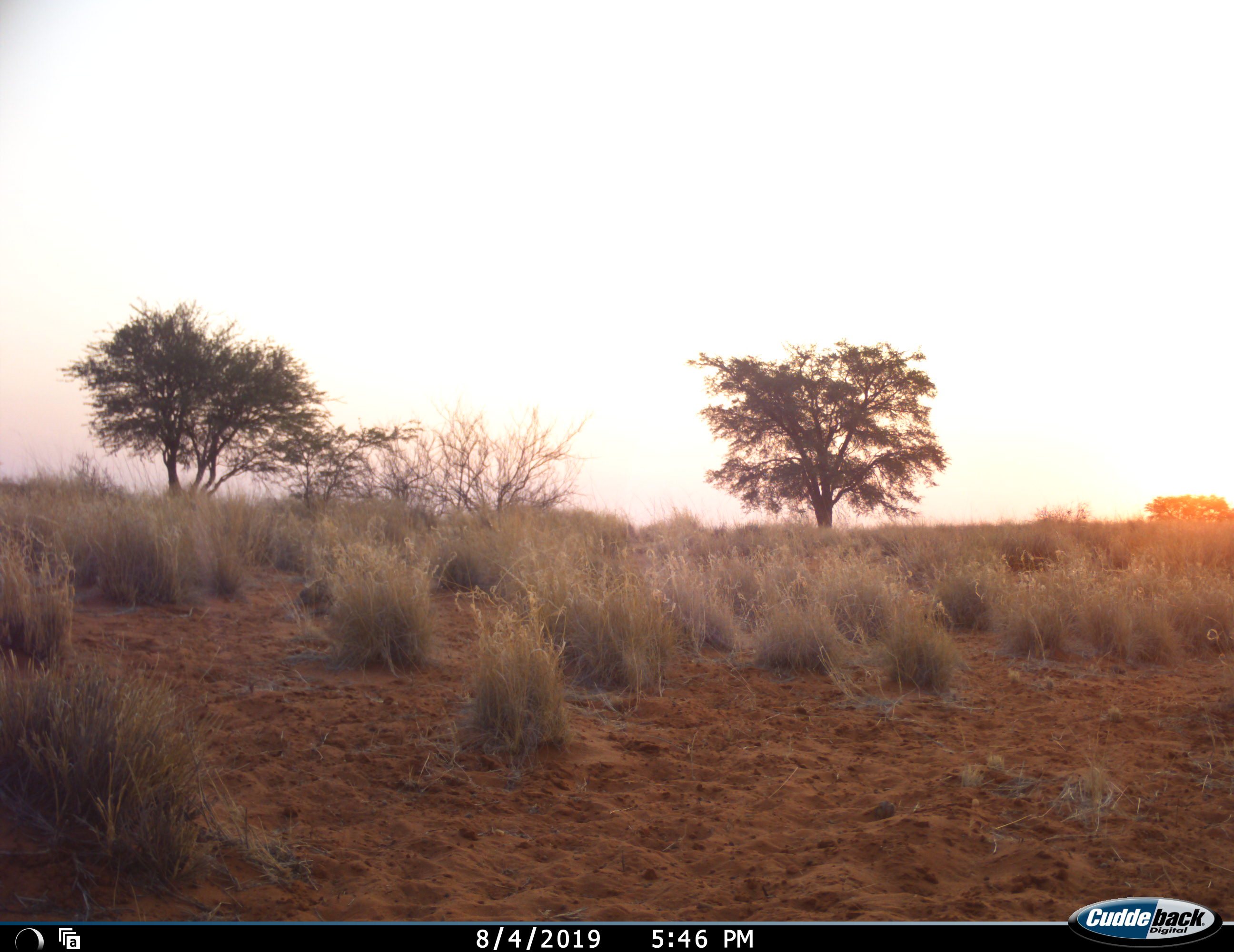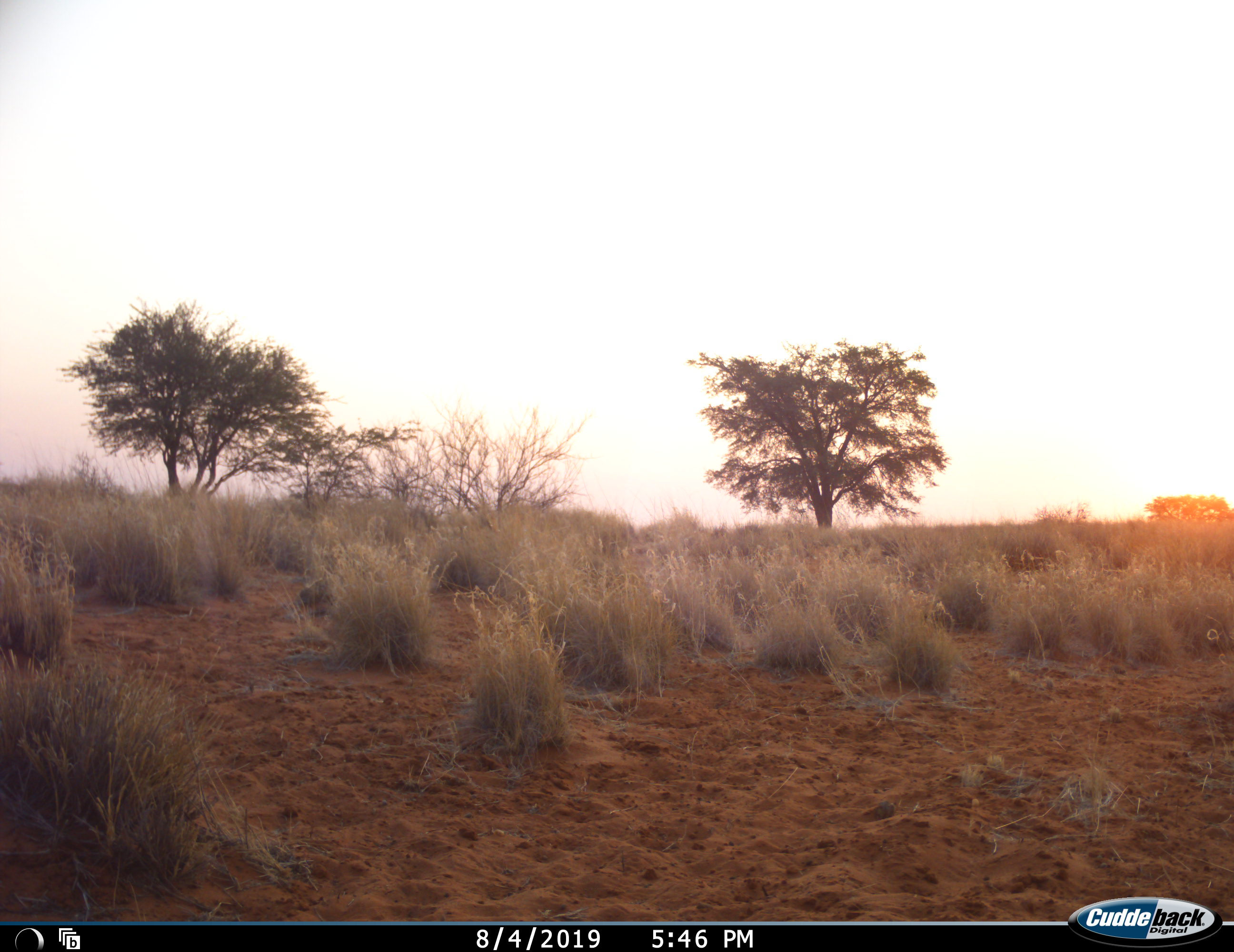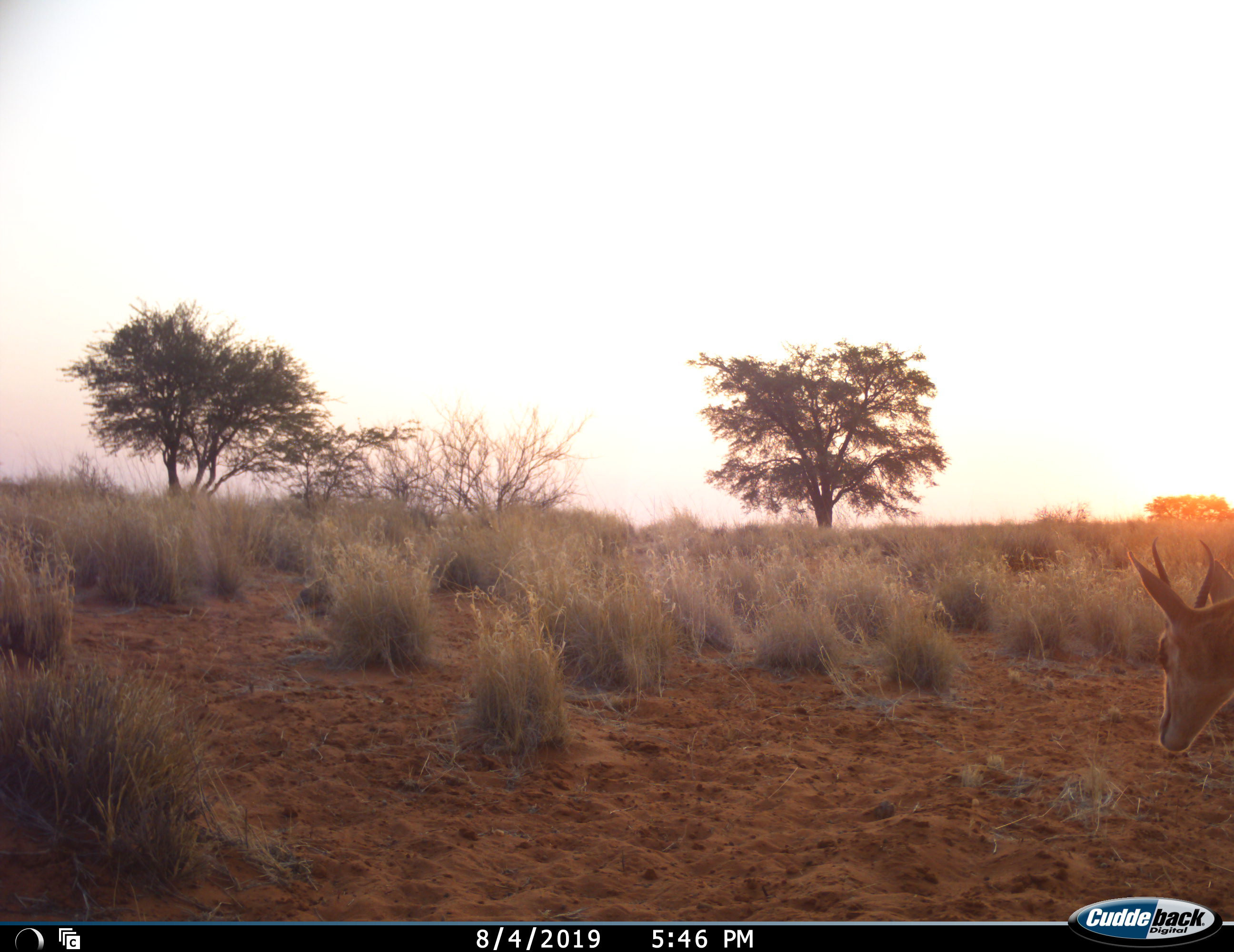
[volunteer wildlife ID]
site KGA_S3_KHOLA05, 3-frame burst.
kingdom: Animalia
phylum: Chordata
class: Mammalia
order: Artiodactyla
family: Bovidae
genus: Antidorcas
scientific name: Antidorcas marsupialis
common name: springbok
Springbok (Antidorcas marsupialis), count 1. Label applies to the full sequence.